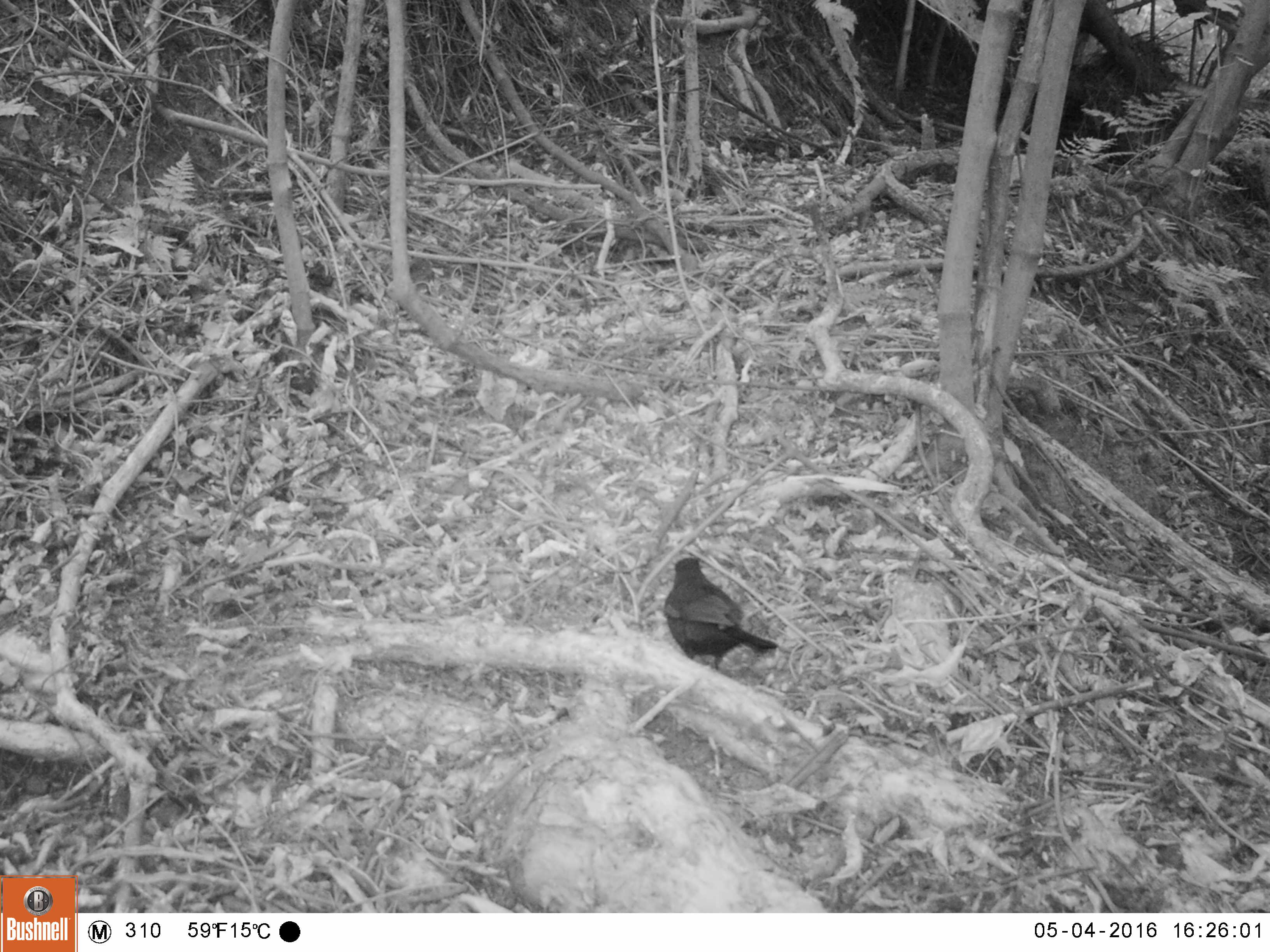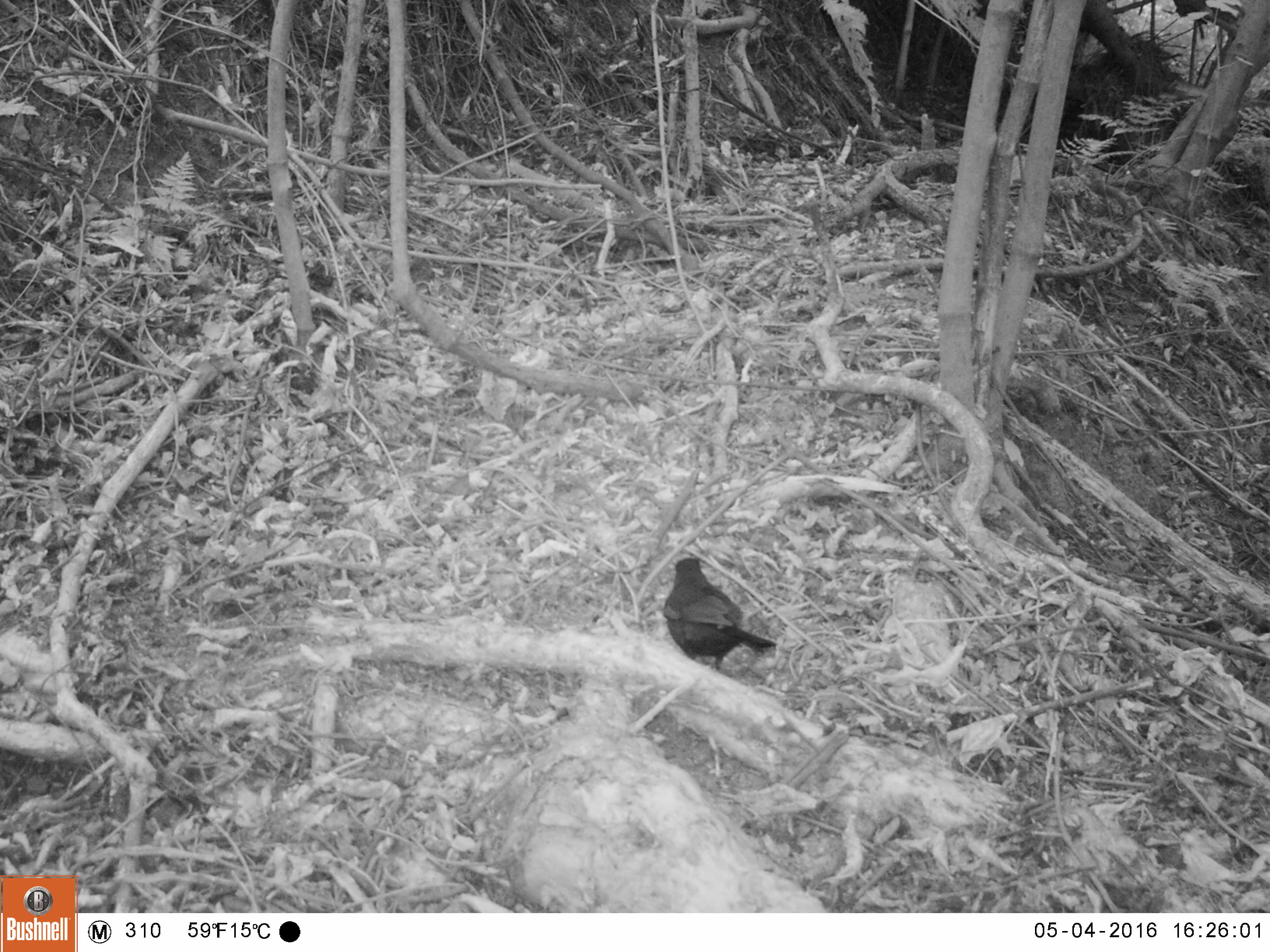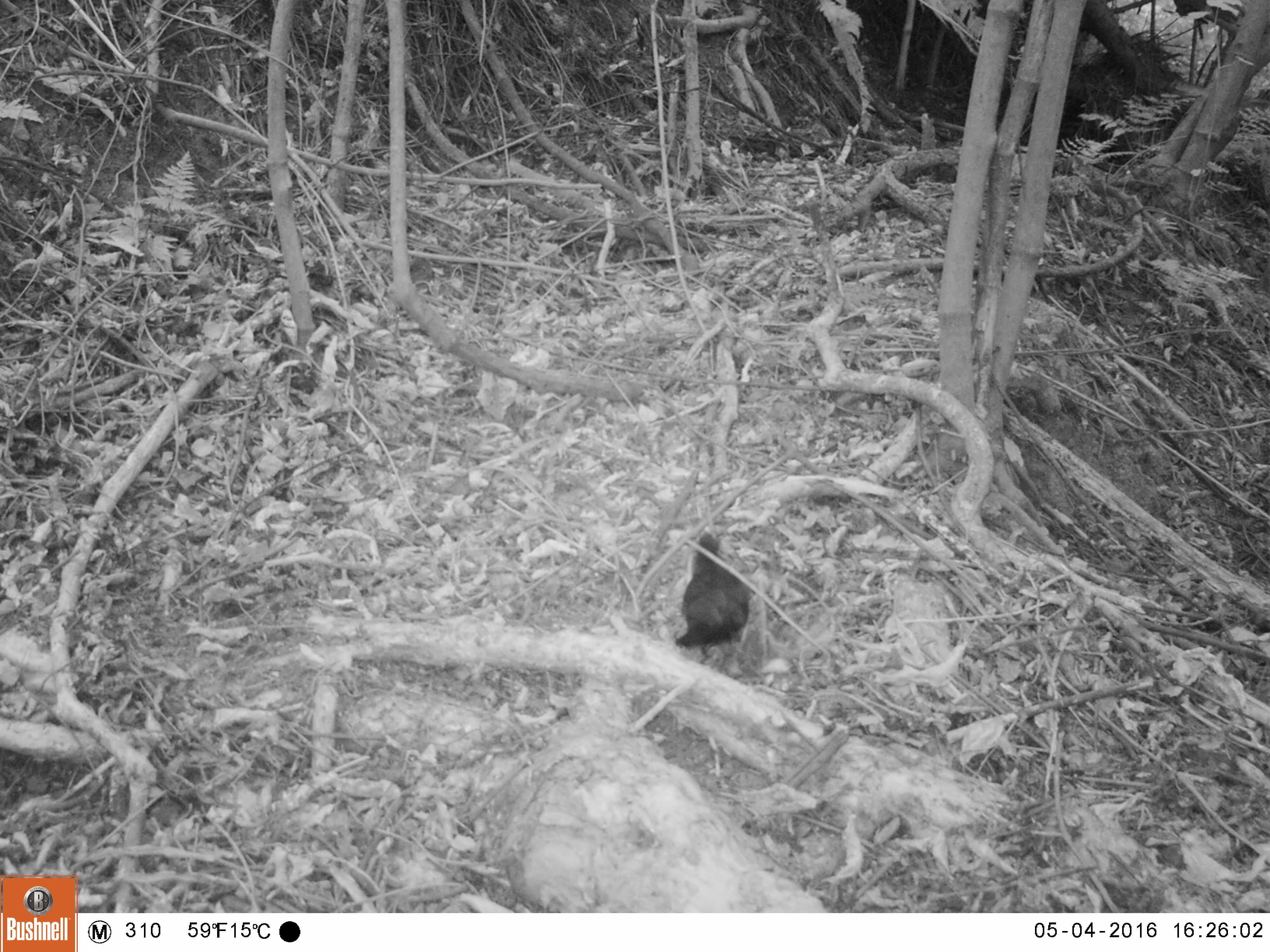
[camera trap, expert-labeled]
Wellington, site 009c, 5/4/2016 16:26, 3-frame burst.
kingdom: Animalia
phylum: Chordata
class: Aves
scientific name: Aves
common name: bird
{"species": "bird (Aves)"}